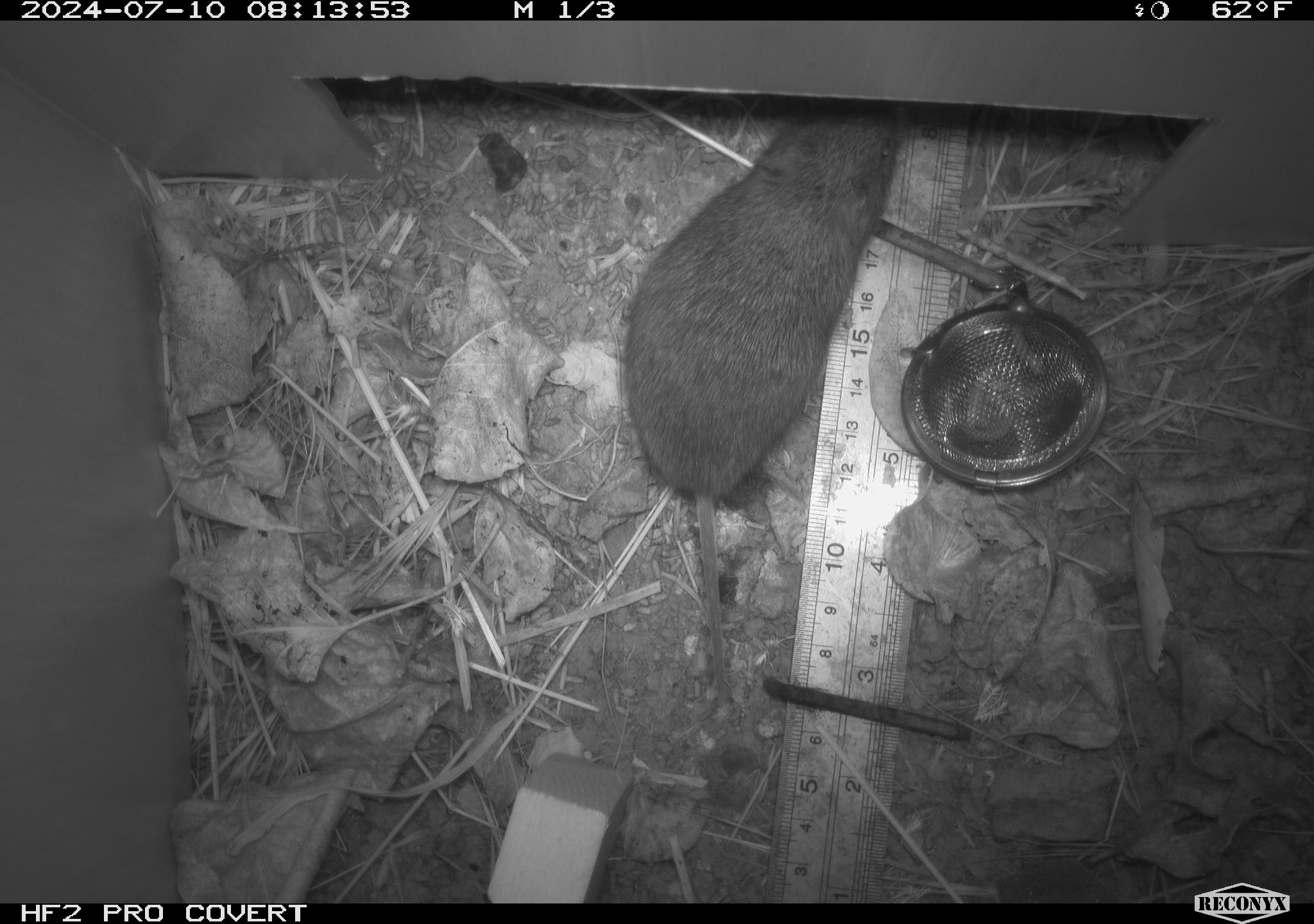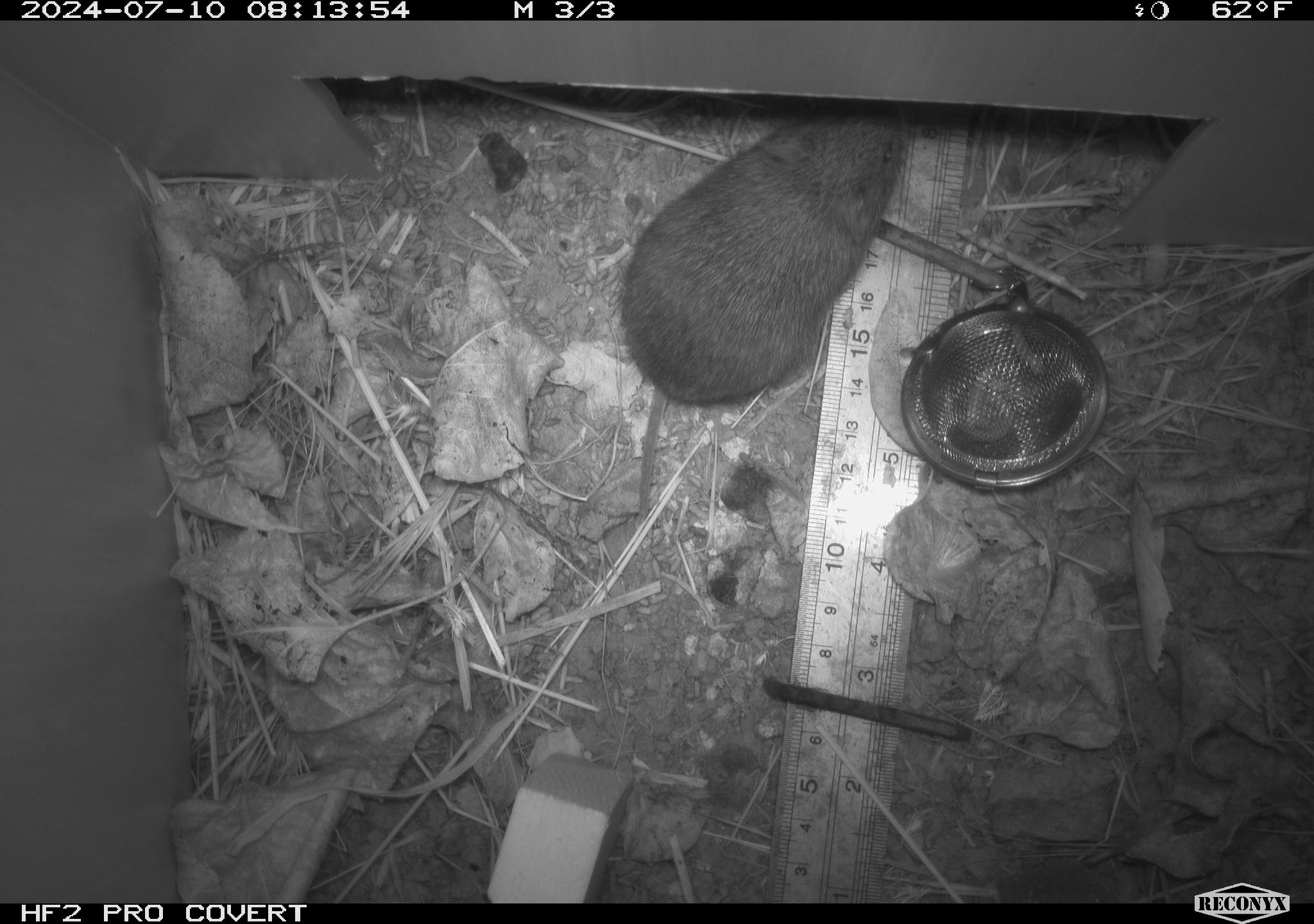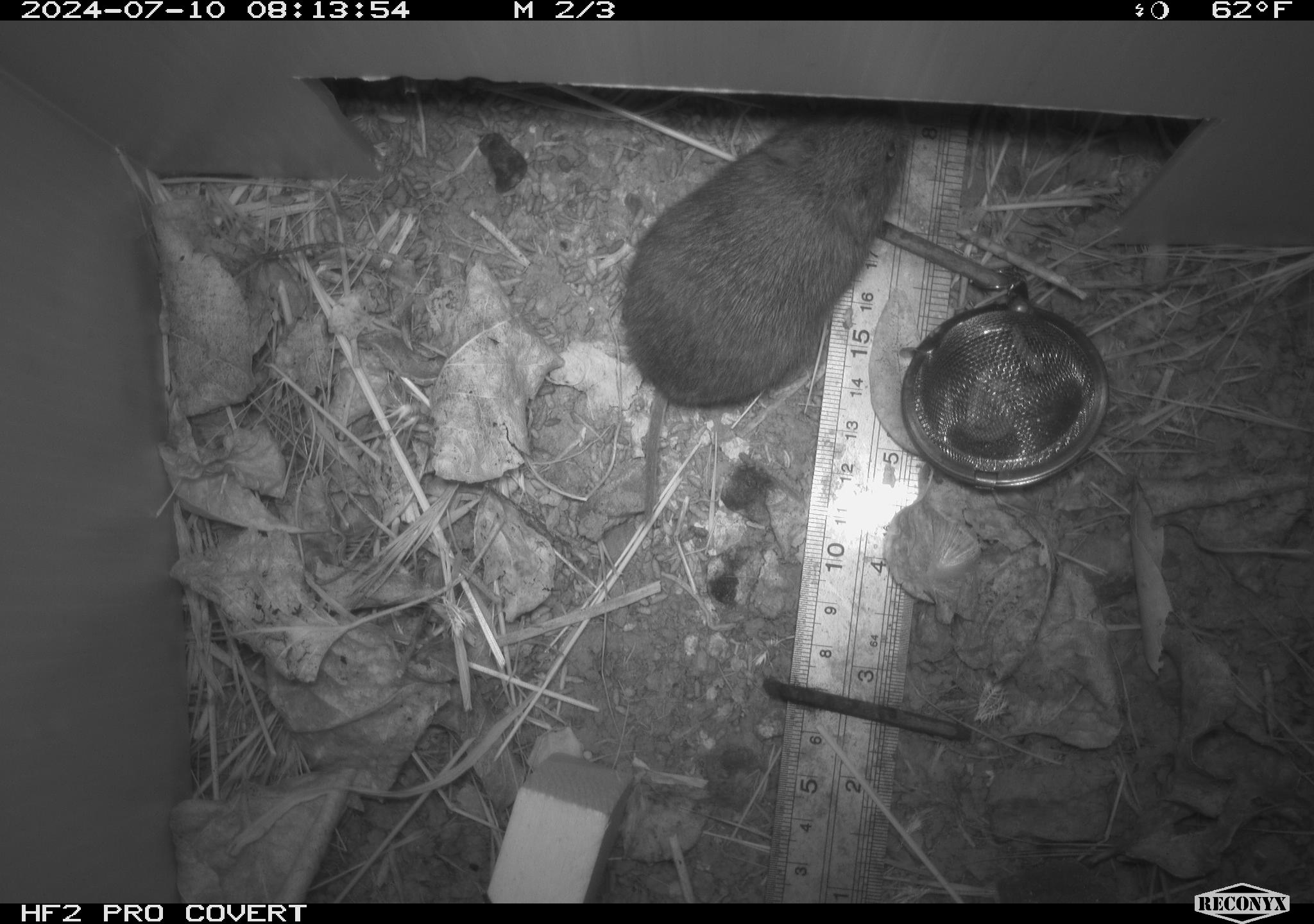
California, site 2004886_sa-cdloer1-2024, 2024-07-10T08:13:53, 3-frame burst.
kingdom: Animalia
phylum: Chordata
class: Mammalia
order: Rodentia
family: Cricetidae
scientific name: Arvicolinae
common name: voles, lemmings, and muskrats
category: arvicolinae subfamily